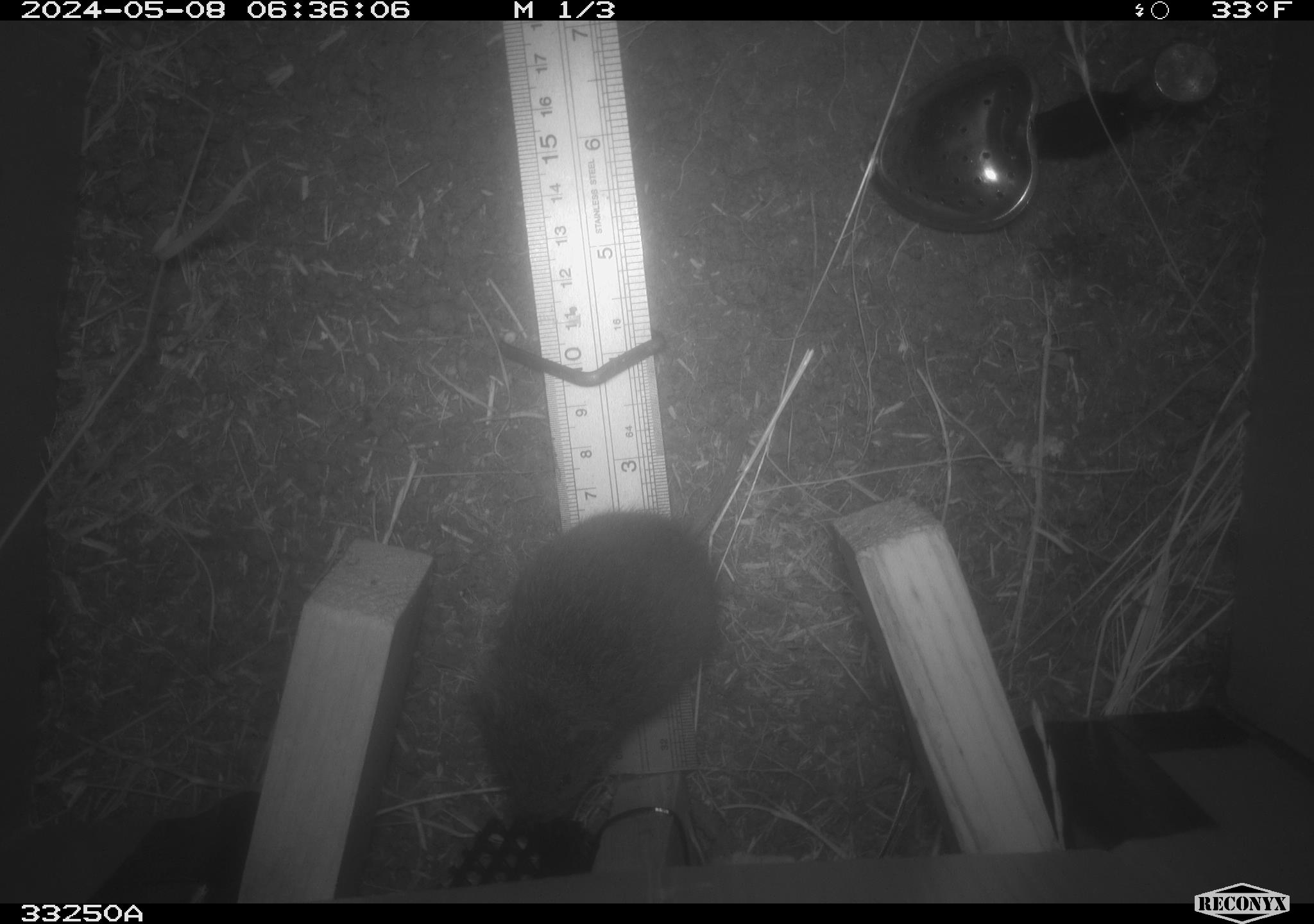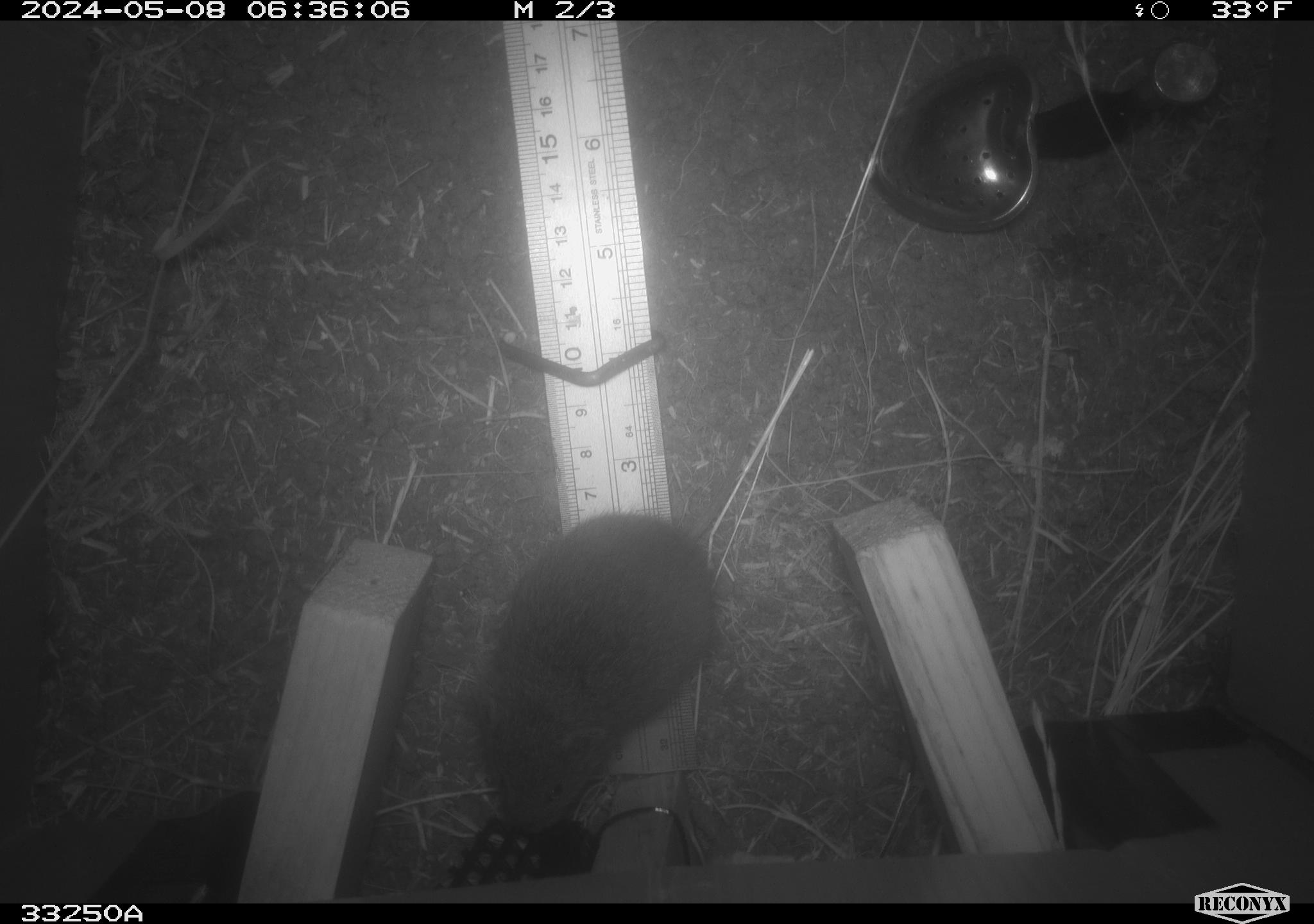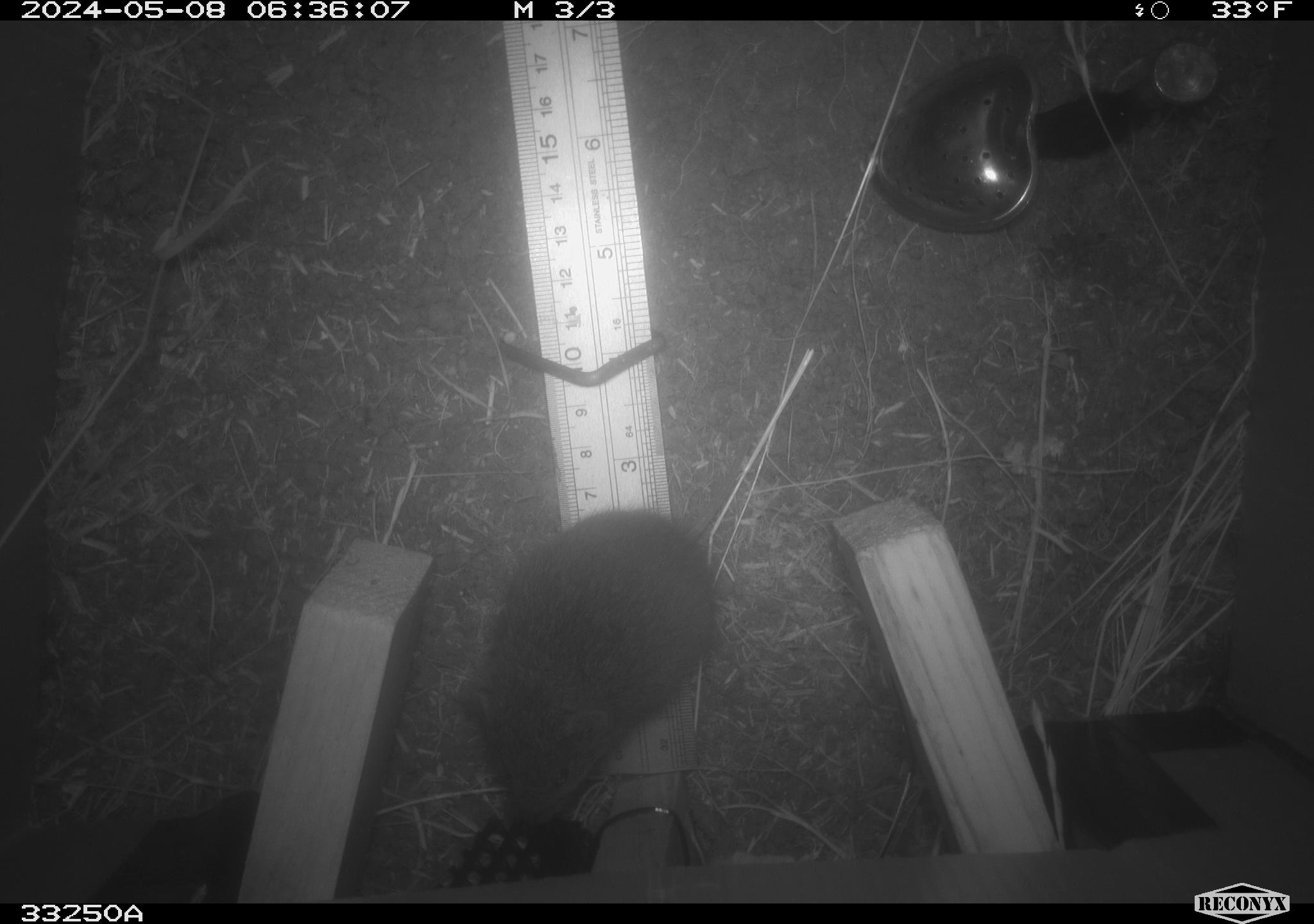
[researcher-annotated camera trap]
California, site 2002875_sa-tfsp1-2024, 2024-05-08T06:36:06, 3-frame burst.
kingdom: Animalia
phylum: Chordata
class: Mammalia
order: Rodentia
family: Cricetidae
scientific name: Arvicolinae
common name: voles, lemmings, and muskrats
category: arvicolinae subfamily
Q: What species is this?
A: Arvicolinae subfamily (voles, lemmings, and muskrats) (Arvicolinae).